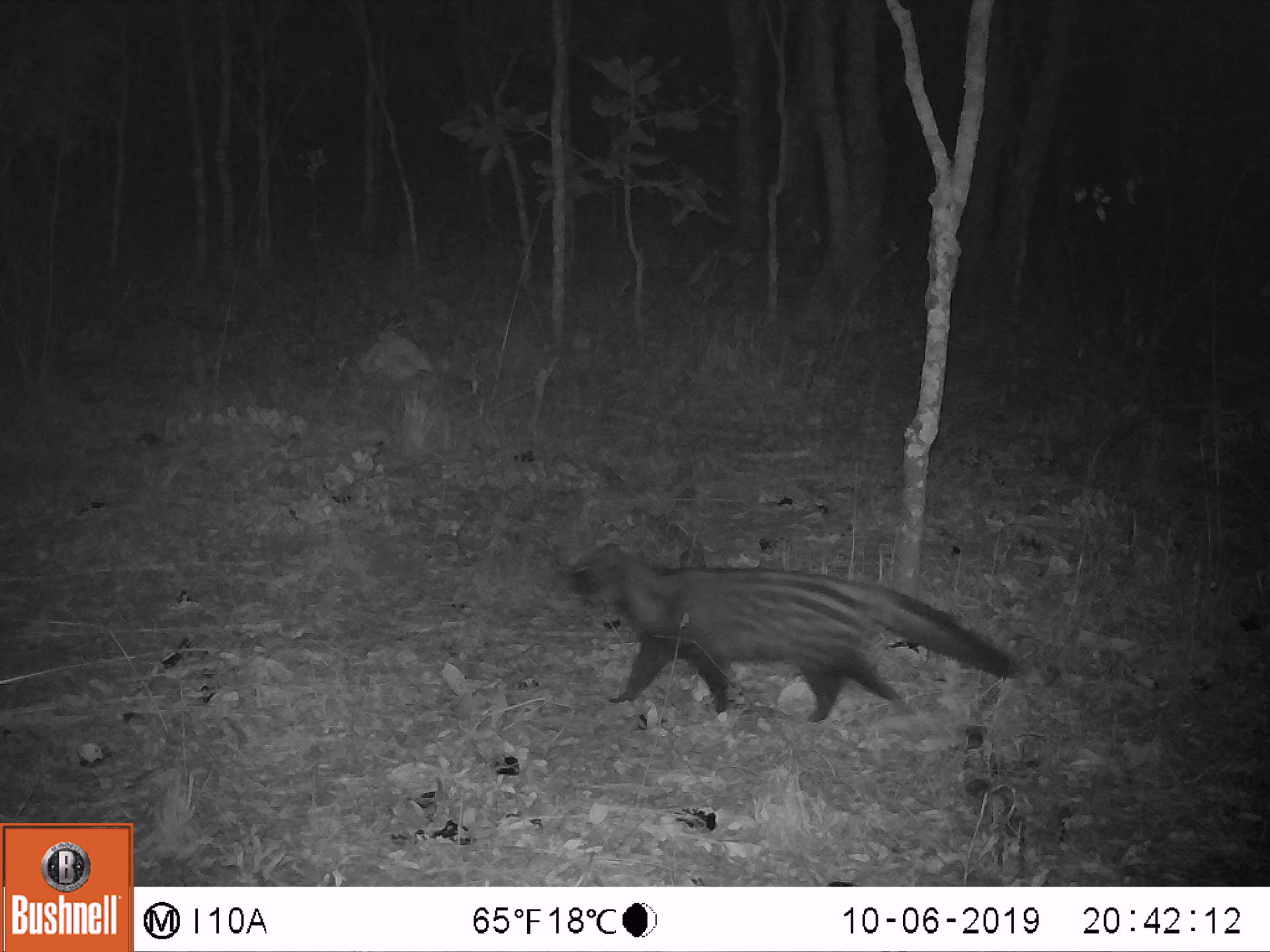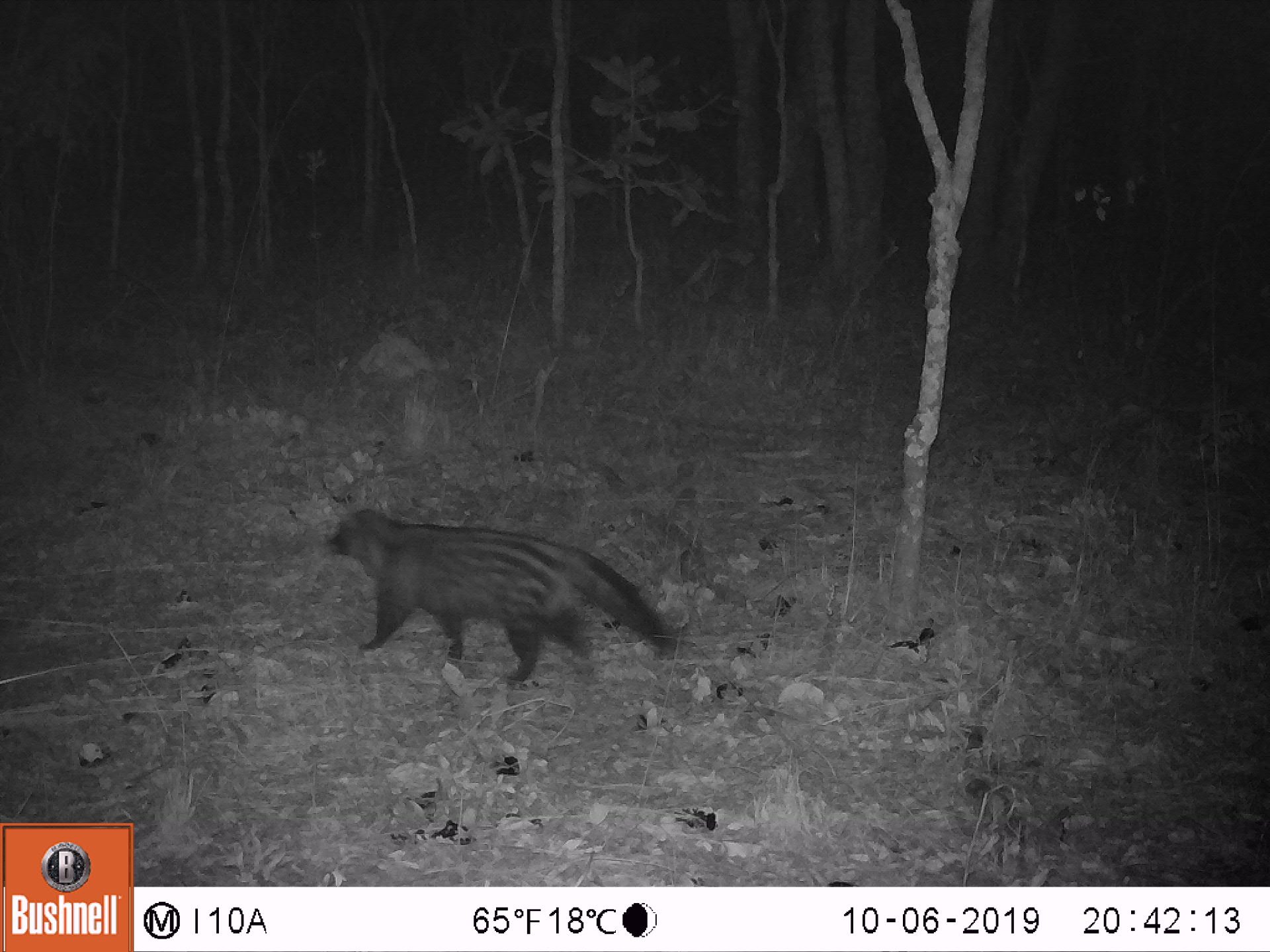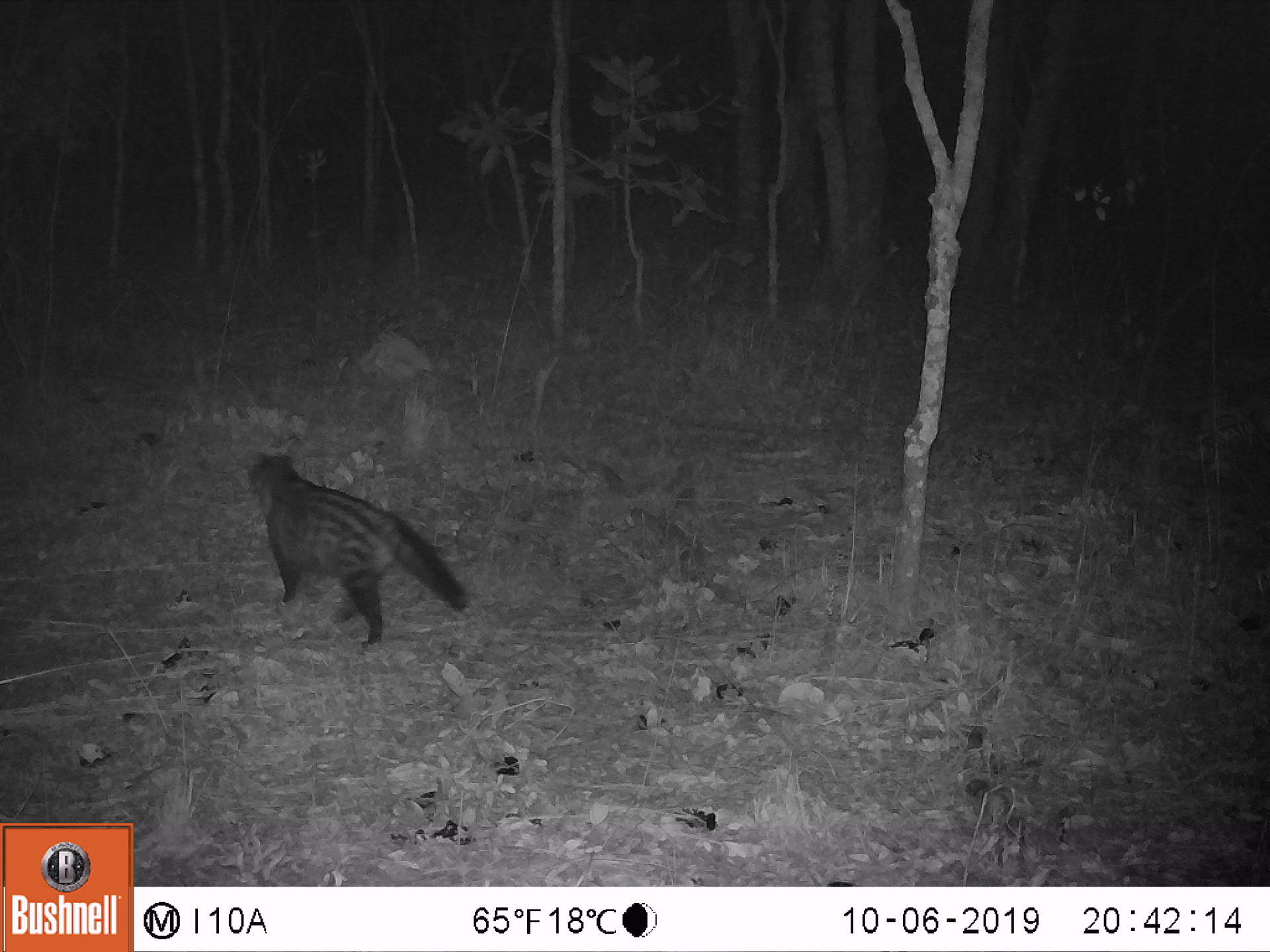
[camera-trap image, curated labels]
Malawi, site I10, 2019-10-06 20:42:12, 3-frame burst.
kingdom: Animalia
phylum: Chordata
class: Mammalia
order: Carnivora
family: Viverridae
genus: Civettictis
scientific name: Civettictis civetta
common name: african civet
African civet (Civettictis civetta), count 1.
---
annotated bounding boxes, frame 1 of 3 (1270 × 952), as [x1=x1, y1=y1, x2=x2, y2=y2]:
african civet: [x1=561, y1=538, x2=1023, y2=727]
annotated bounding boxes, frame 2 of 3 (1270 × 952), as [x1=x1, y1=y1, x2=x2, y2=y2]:
african civet: [x1=315, y1=501, x2=682, y2=686]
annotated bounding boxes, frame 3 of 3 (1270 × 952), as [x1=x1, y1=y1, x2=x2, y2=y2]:
african civet: [x1=242, y1=450, x2=468, y2=648]